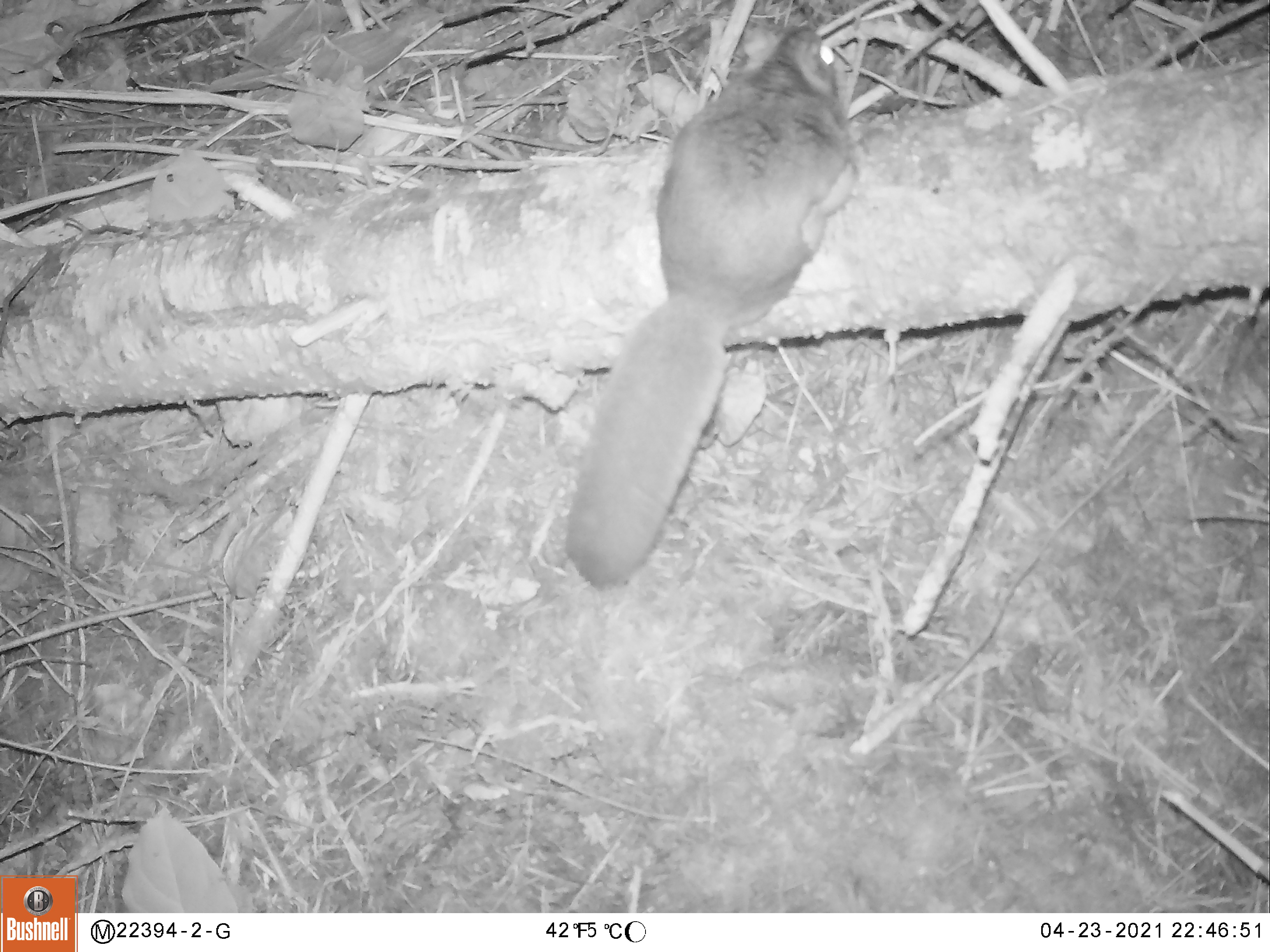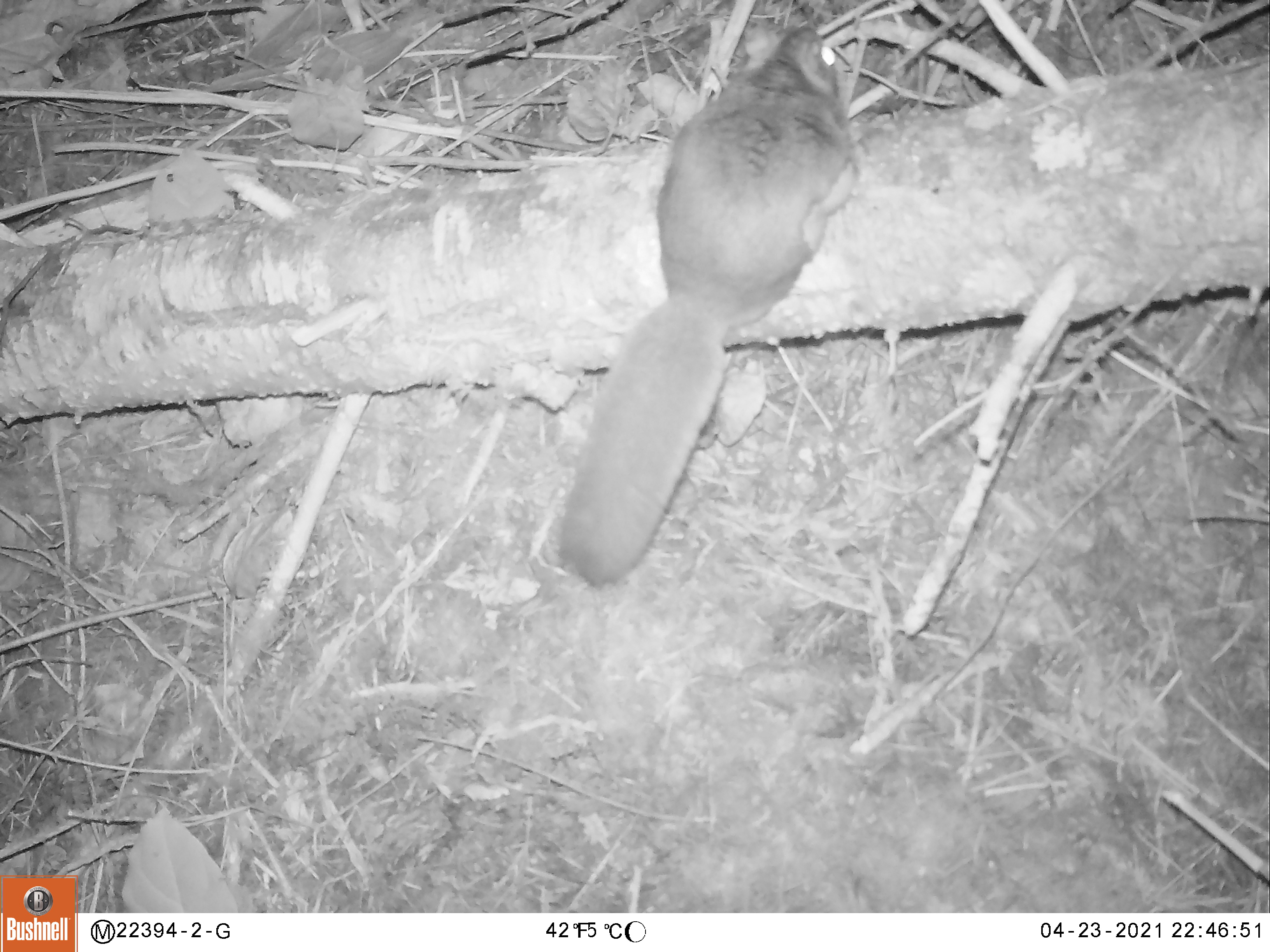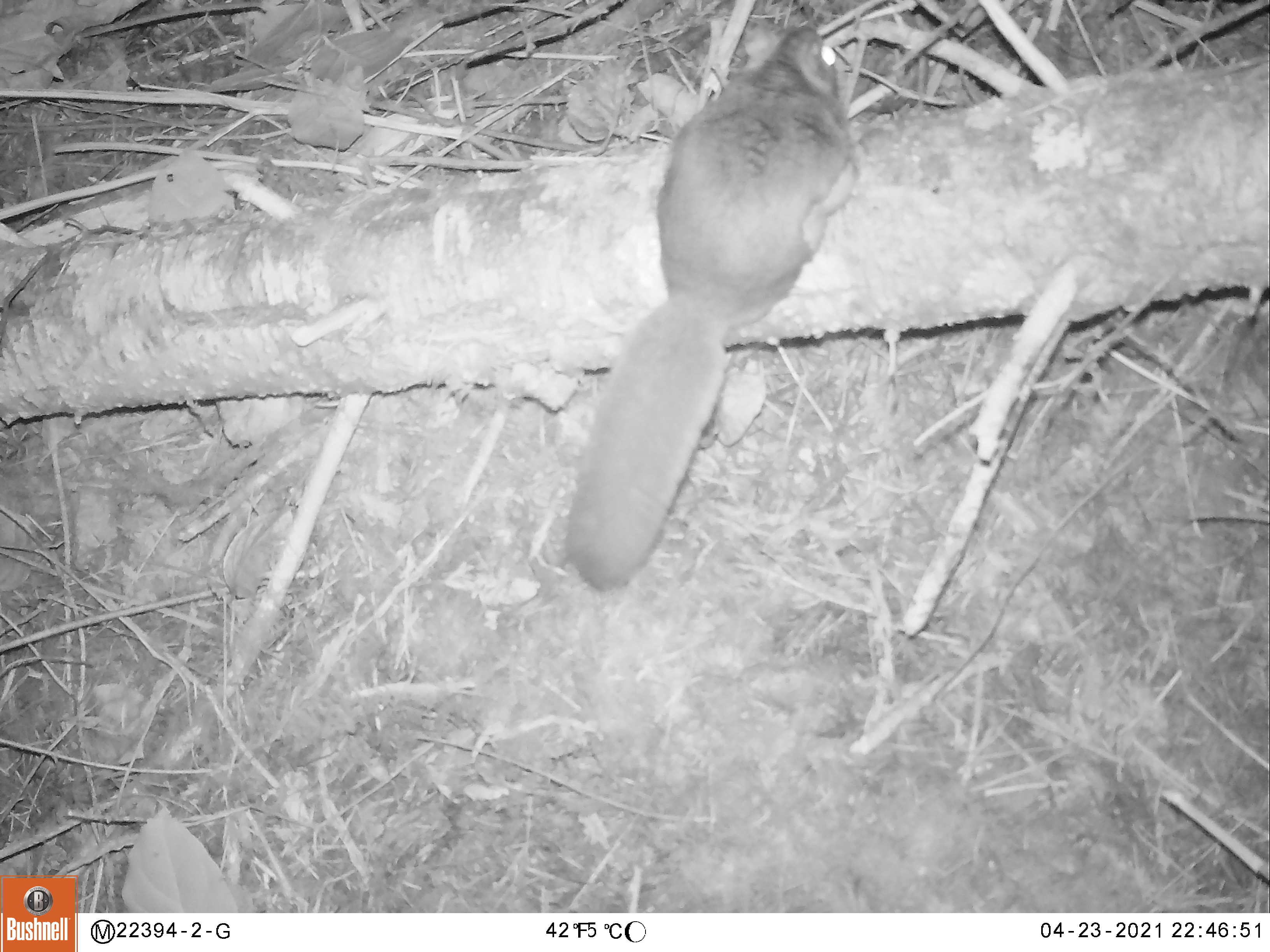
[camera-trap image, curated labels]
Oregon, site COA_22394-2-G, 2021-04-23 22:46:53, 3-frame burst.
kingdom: Animalia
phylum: Chordata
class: Mammalia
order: Rodentia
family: Sciuridae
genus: Glaucomys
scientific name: Glaucomys oregonensis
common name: humboldt's flying squirrel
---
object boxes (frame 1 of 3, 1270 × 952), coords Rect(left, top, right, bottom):
humboldt's flying squirrel: Rect(545, 7, 889, 603)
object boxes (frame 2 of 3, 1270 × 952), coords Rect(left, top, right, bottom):
humboldt's flying squirrel: Rect(530, 9, 881, 599)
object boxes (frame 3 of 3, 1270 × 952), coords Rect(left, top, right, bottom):
humboldt's flying squirrel: Rect(542, 5, 873, 613)